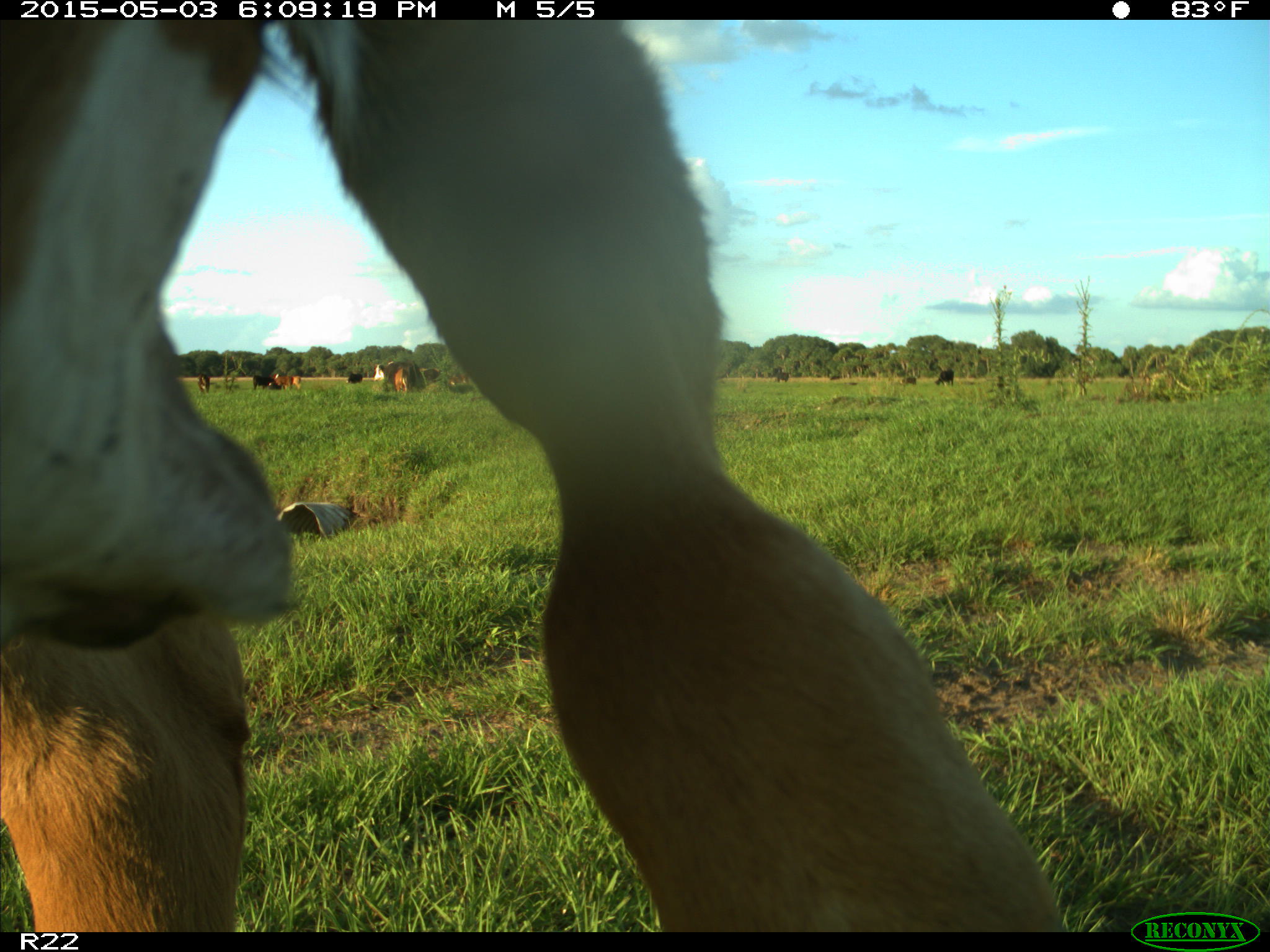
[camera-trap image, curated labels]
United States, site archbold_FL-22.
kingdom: Animalia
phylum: Chordata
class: Mammalia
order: Artiodactyla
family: Bovidae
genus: Bos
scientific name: Bos taurus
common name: domestic cow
Bos taurus (domestic cow).